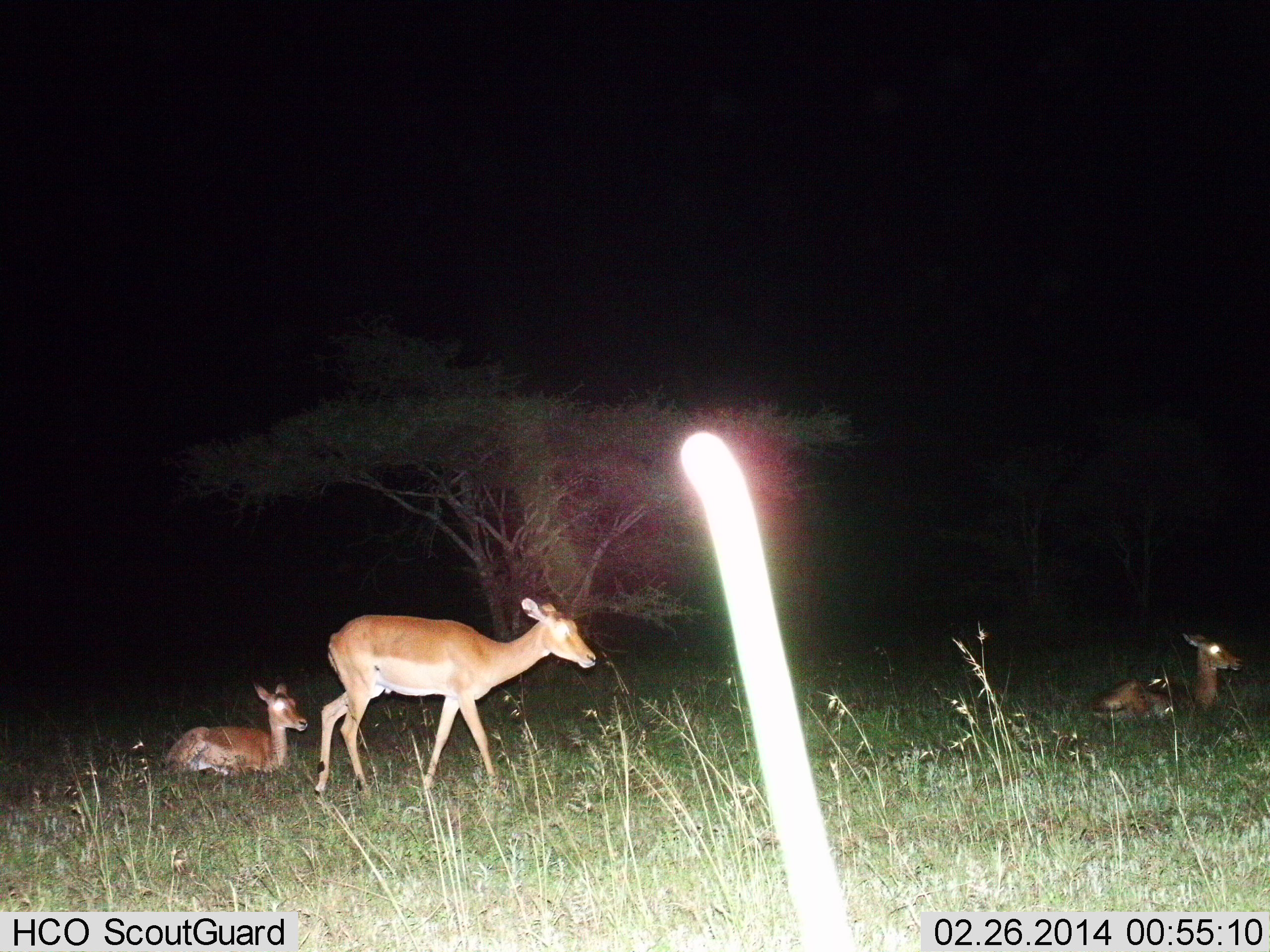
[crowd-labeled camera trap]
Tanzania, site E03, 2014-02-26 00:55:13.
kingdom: Animalia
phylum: Chordata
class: Mammalia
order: Artiodactyla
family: Bovidae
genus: Aepyceros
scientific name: Aepyceros melampus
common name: impala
Impala (Aepyceros melampus), count 3. Behavior (volunteer vote fractions): standing 80%, resting 100%, moving 20%, interacting 0%. Young present (vote fraction): 20%. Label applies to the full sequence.